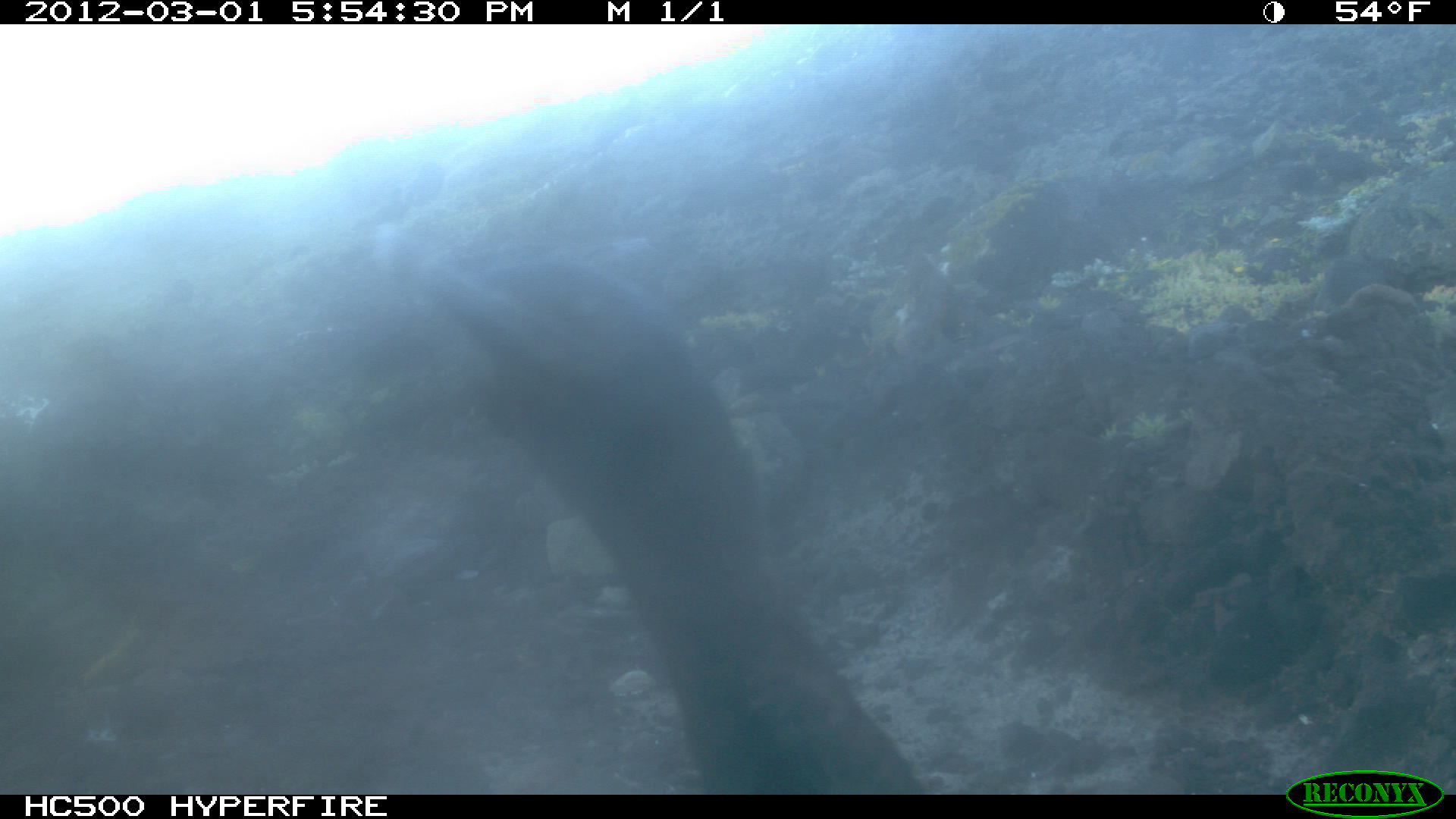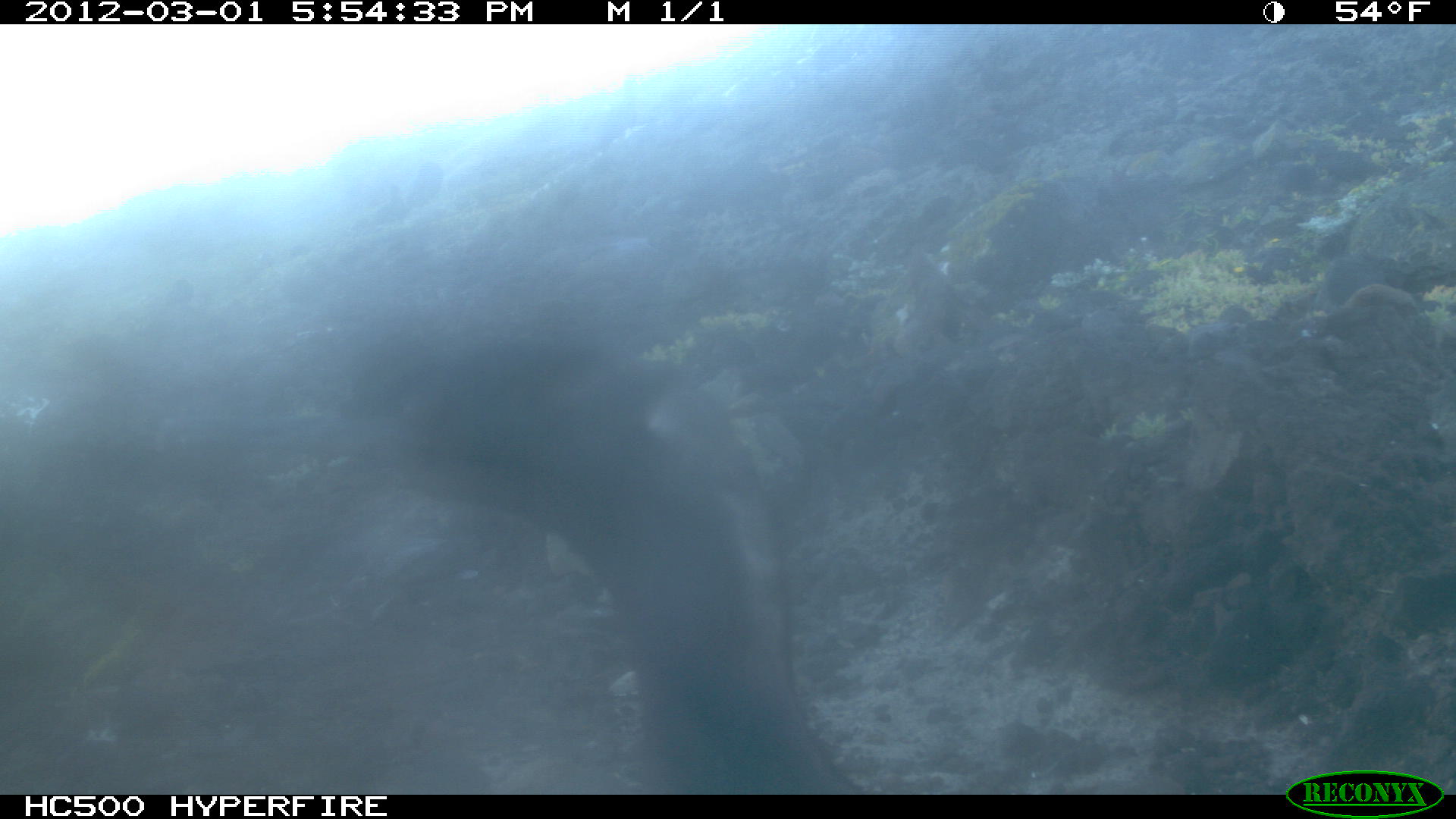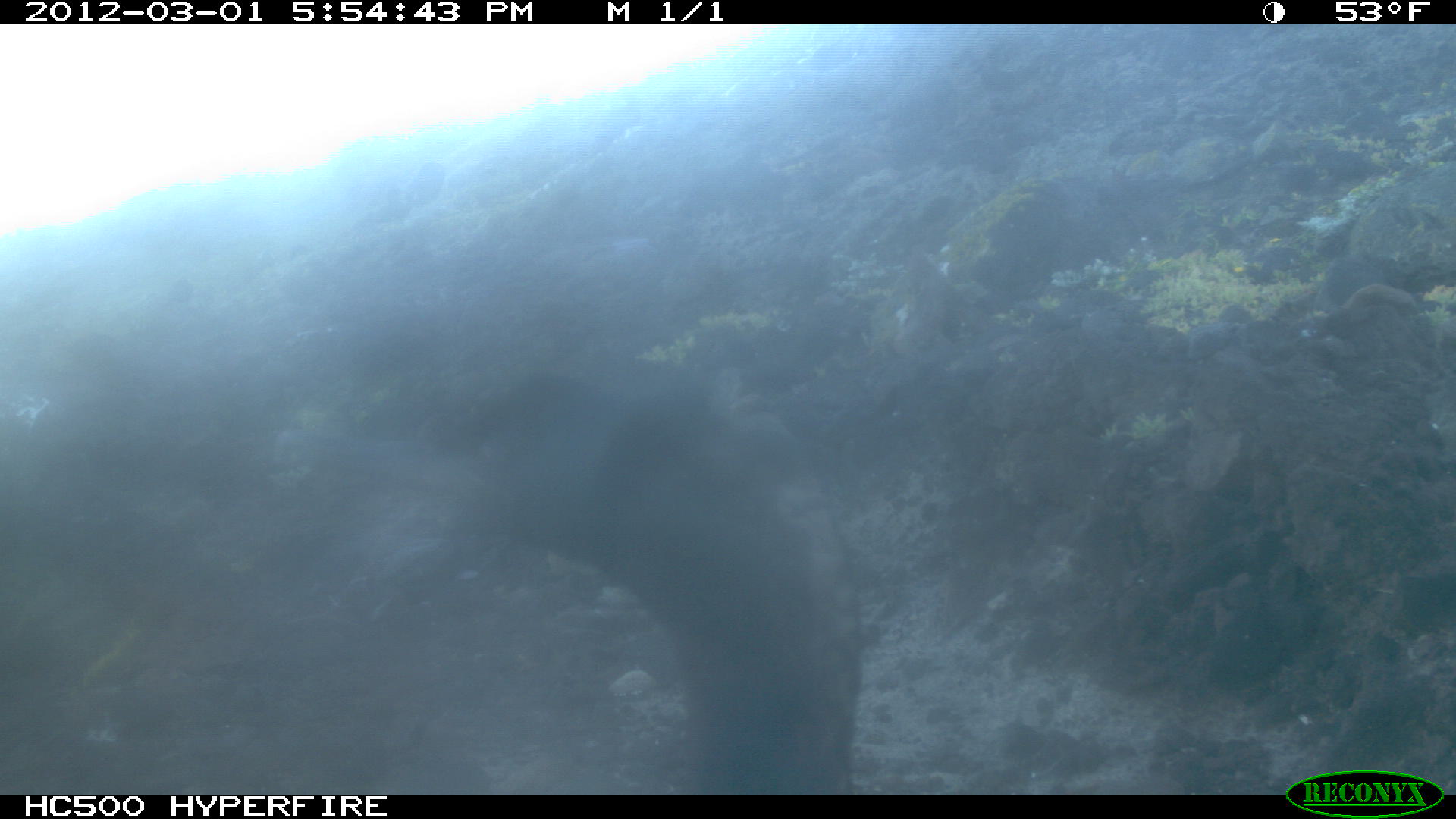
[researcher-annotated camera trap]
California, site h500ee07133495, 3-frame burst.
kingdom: Animalia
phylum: Chordata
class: Aves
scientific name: Aves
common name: bird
Bird (Aves).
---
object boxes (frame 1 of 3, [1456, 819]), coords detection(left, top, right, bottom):
bird: detection(413, 244, 924, 796)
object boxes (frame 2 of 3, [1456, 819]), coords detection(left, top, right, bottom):
bird: detection(156, 321, 866, 794)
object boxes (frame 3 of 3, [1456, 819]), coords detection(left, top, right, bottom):
bird: detection(360, 375, 858, 792)